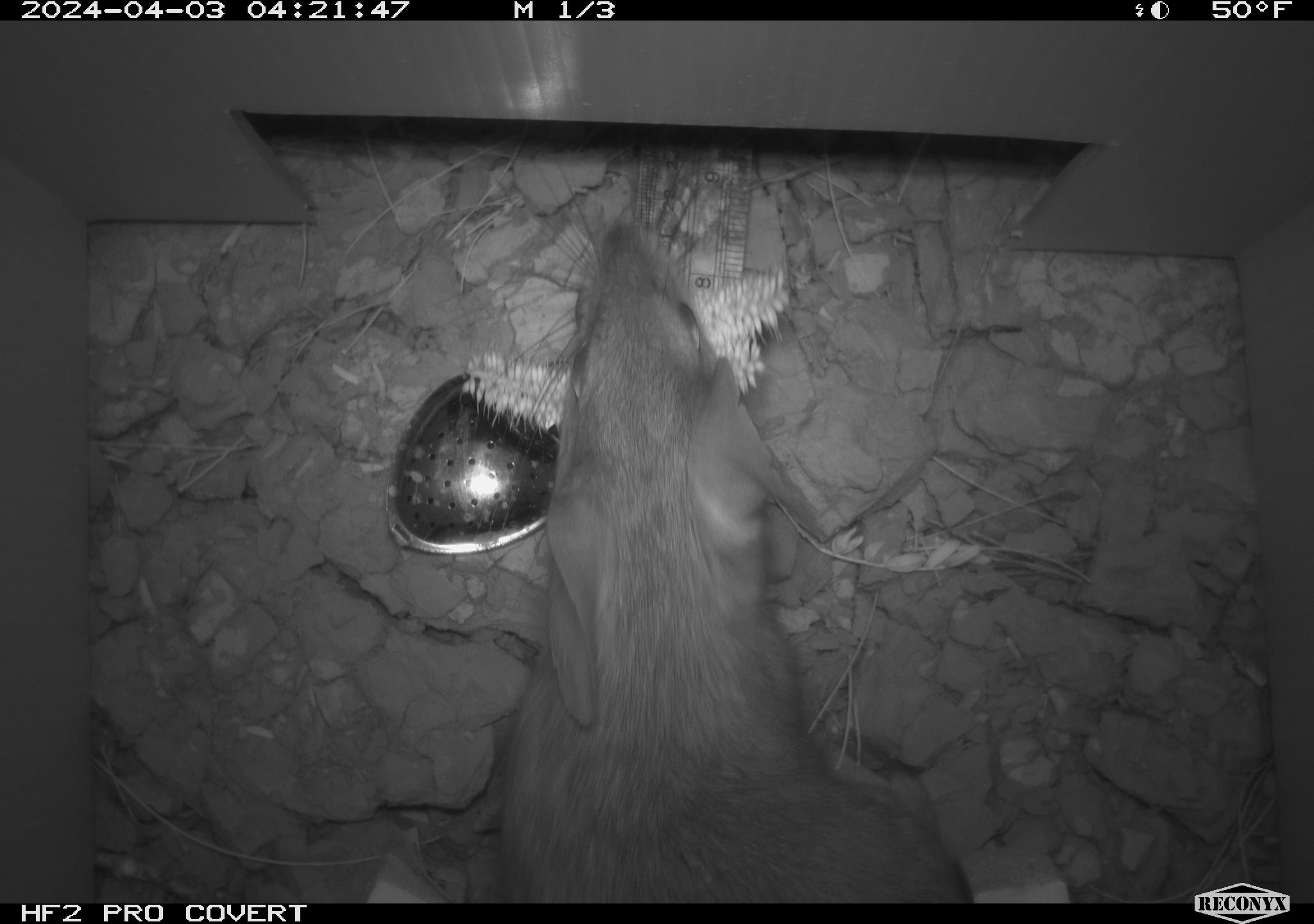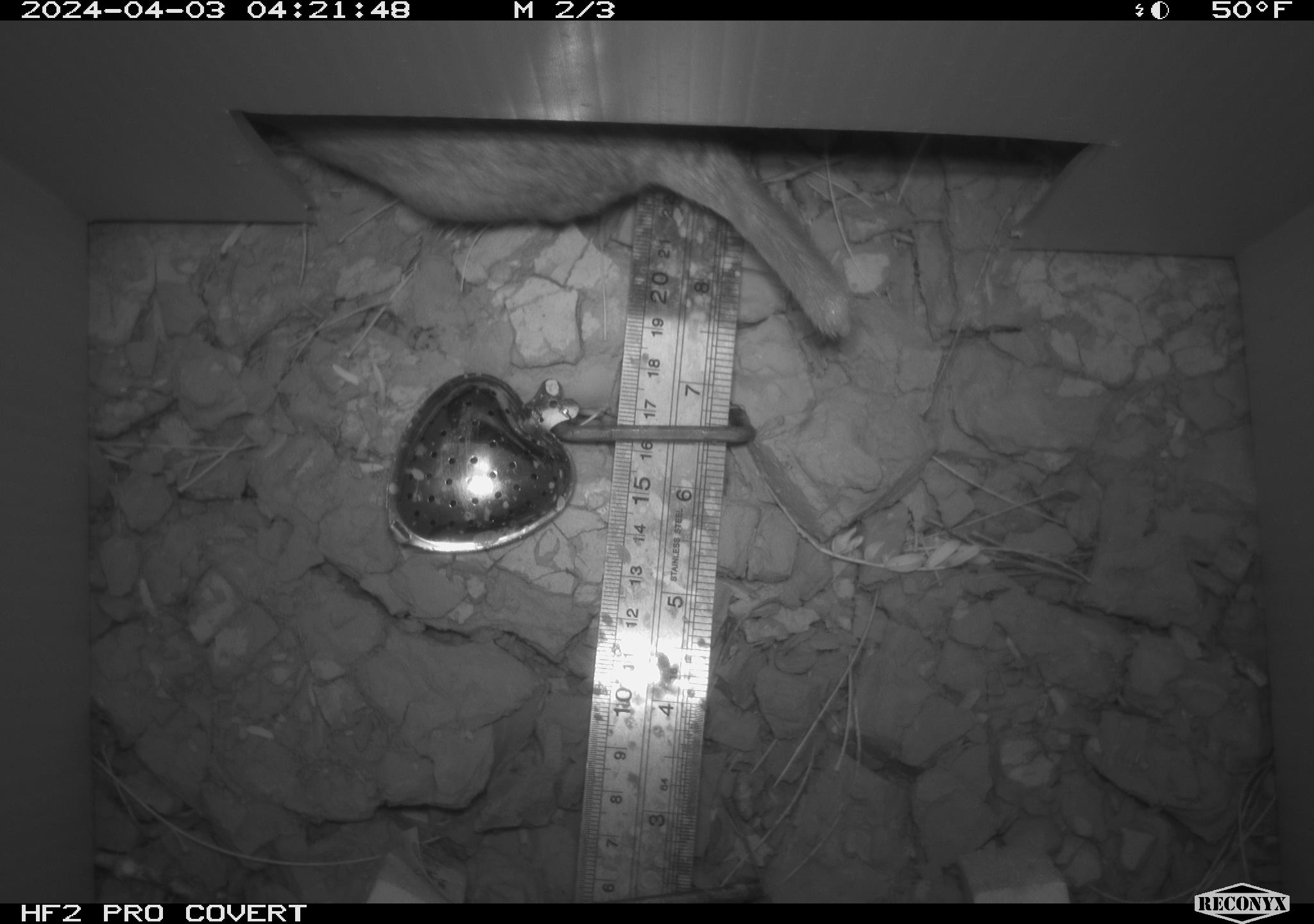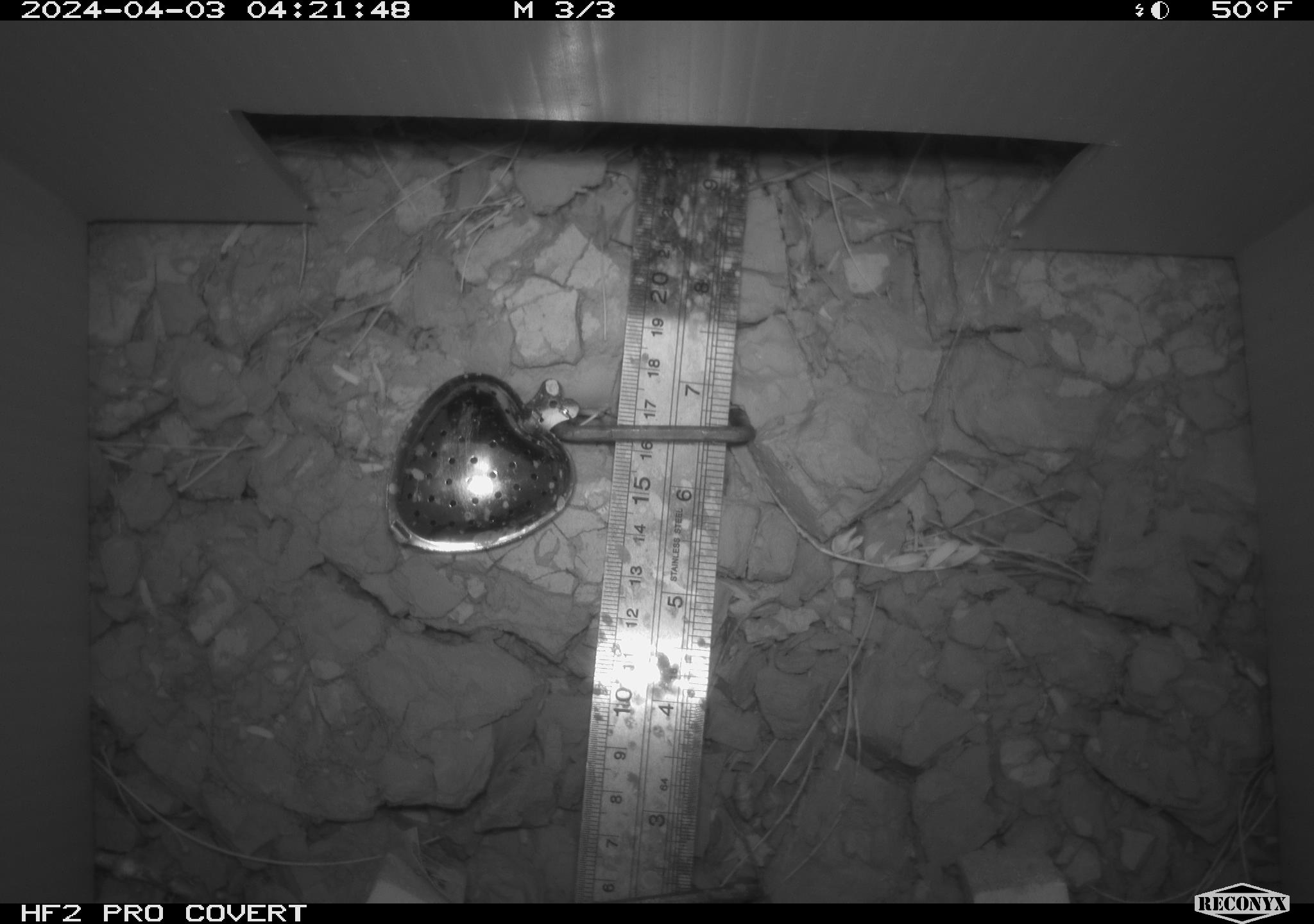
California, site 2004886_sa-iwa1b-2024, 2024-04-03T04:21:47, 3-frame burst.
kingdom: Animalia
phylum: Chordata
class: Mammalia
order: Rodentia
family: Cricetidae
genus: Neotoma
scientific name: Neotoma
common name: pack rat or woodrat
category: neotoma species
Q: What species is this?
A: Neotoma species (pack rat or woodrat) (Neotoma).